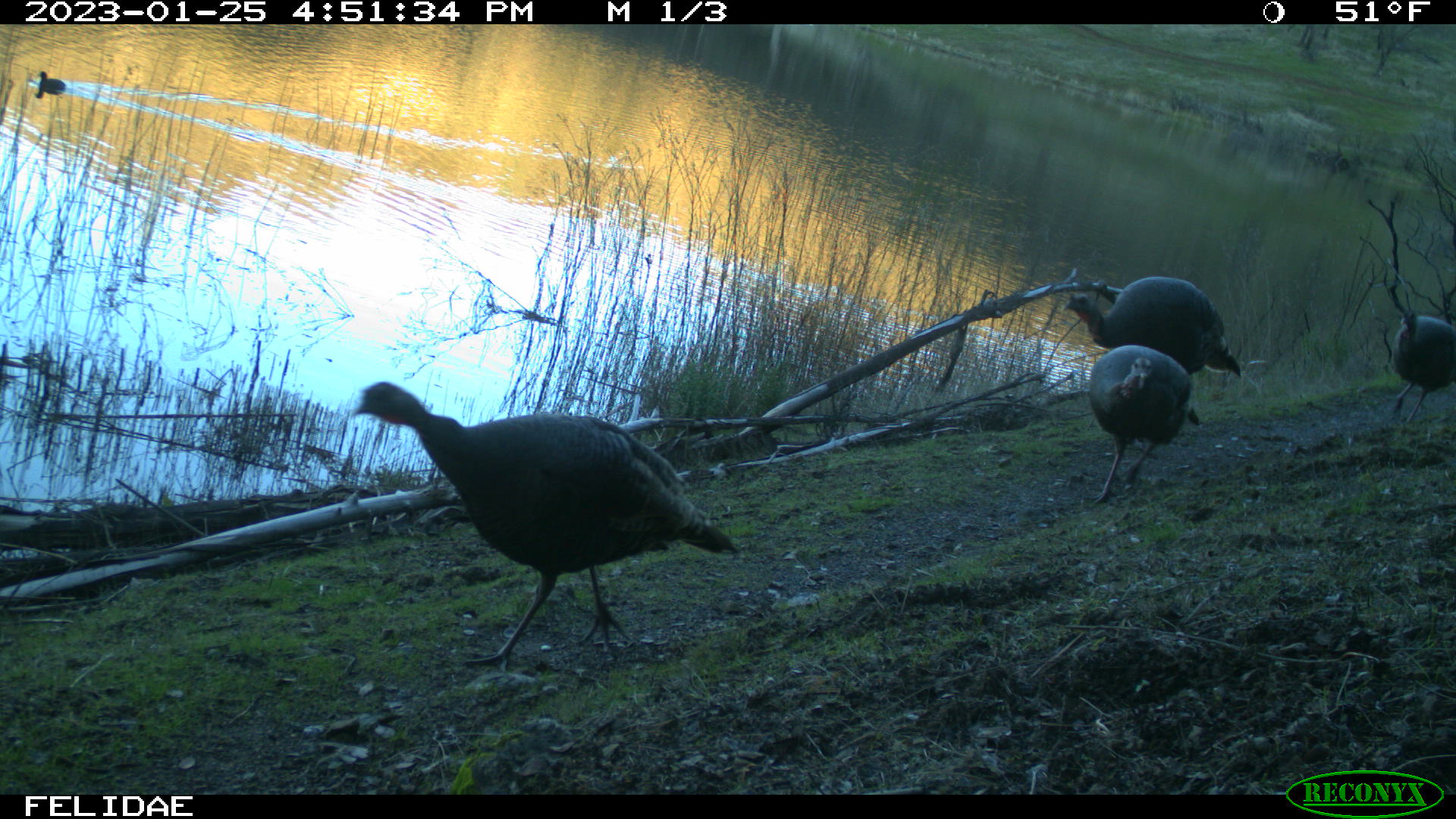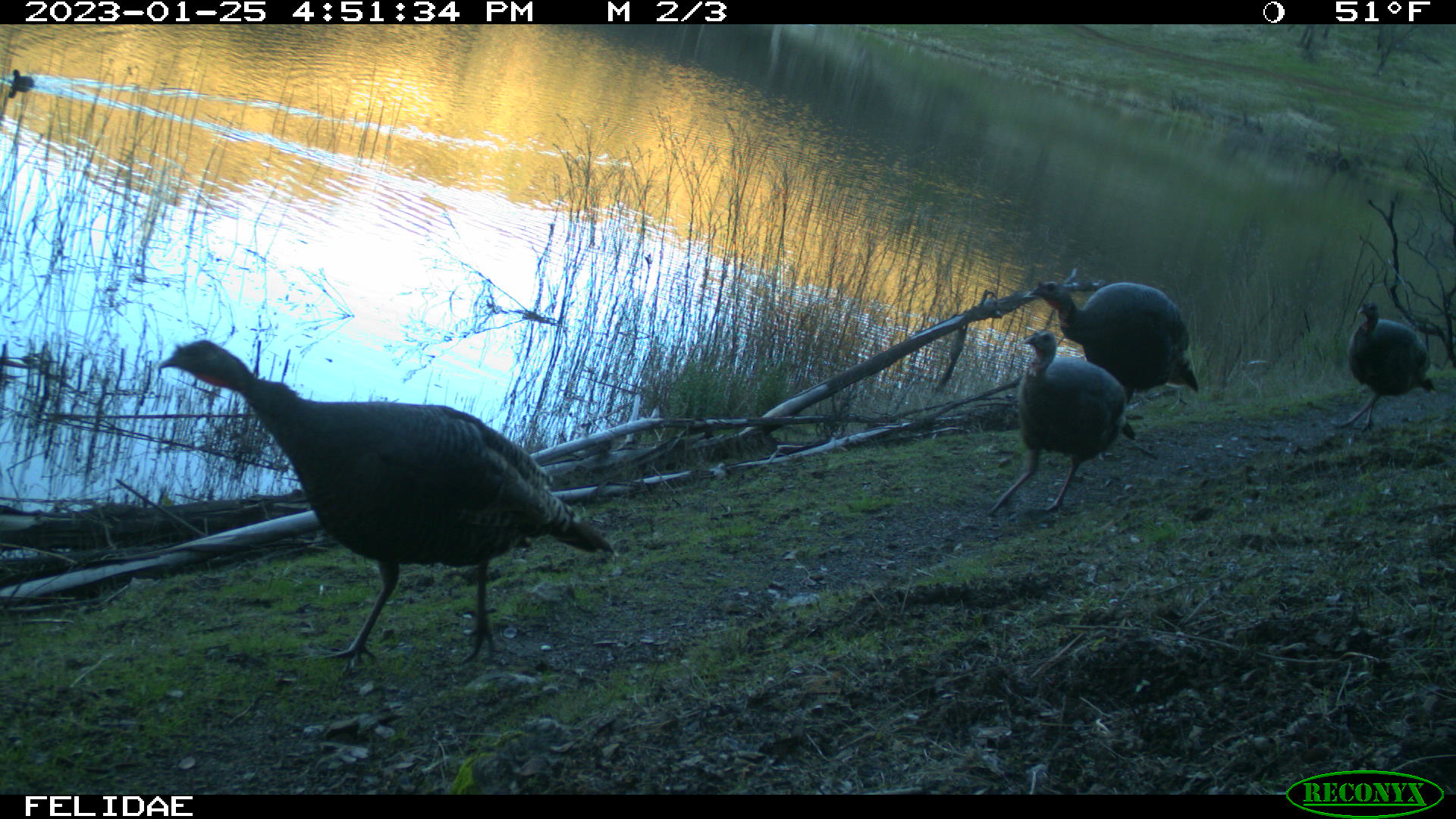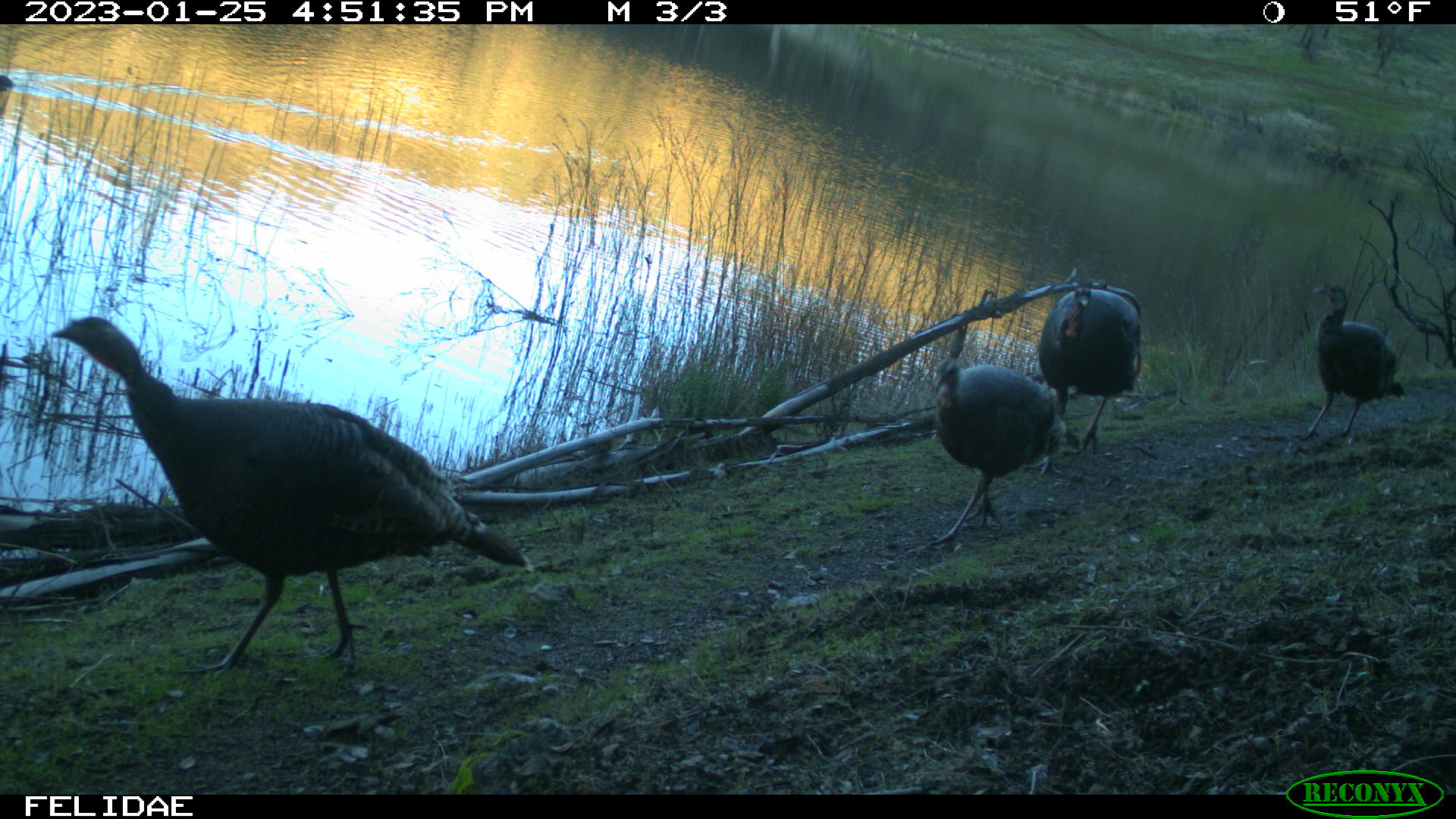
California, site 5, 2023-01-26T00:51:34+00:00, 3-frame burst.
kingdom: Animalia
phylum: Chordata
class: Aves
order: Galliformes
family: Phasianidae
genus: Meleagris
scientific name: Meleagris gallopavo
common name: turkey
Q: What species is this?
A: Turkey (Meleagris gallopavo).